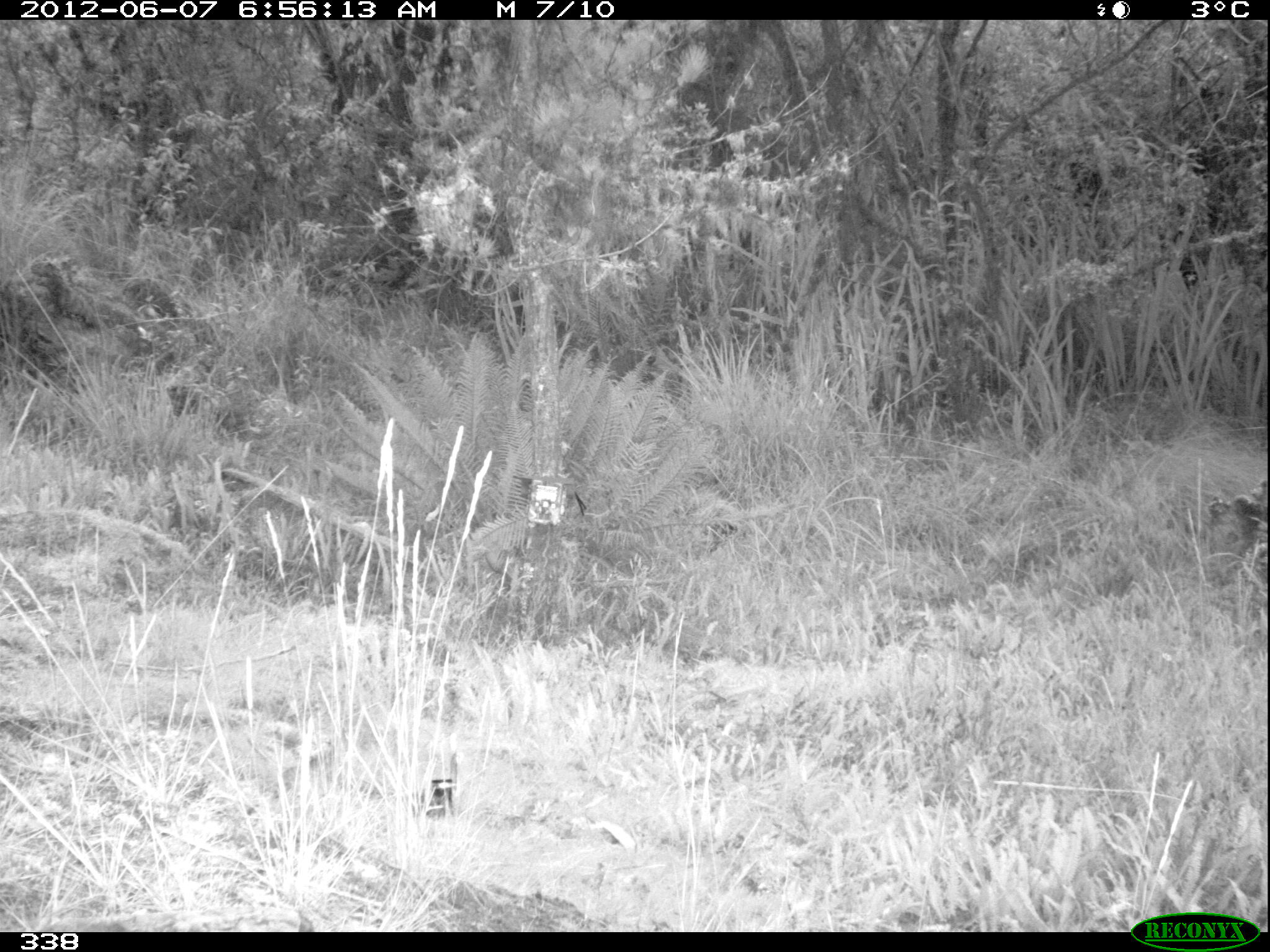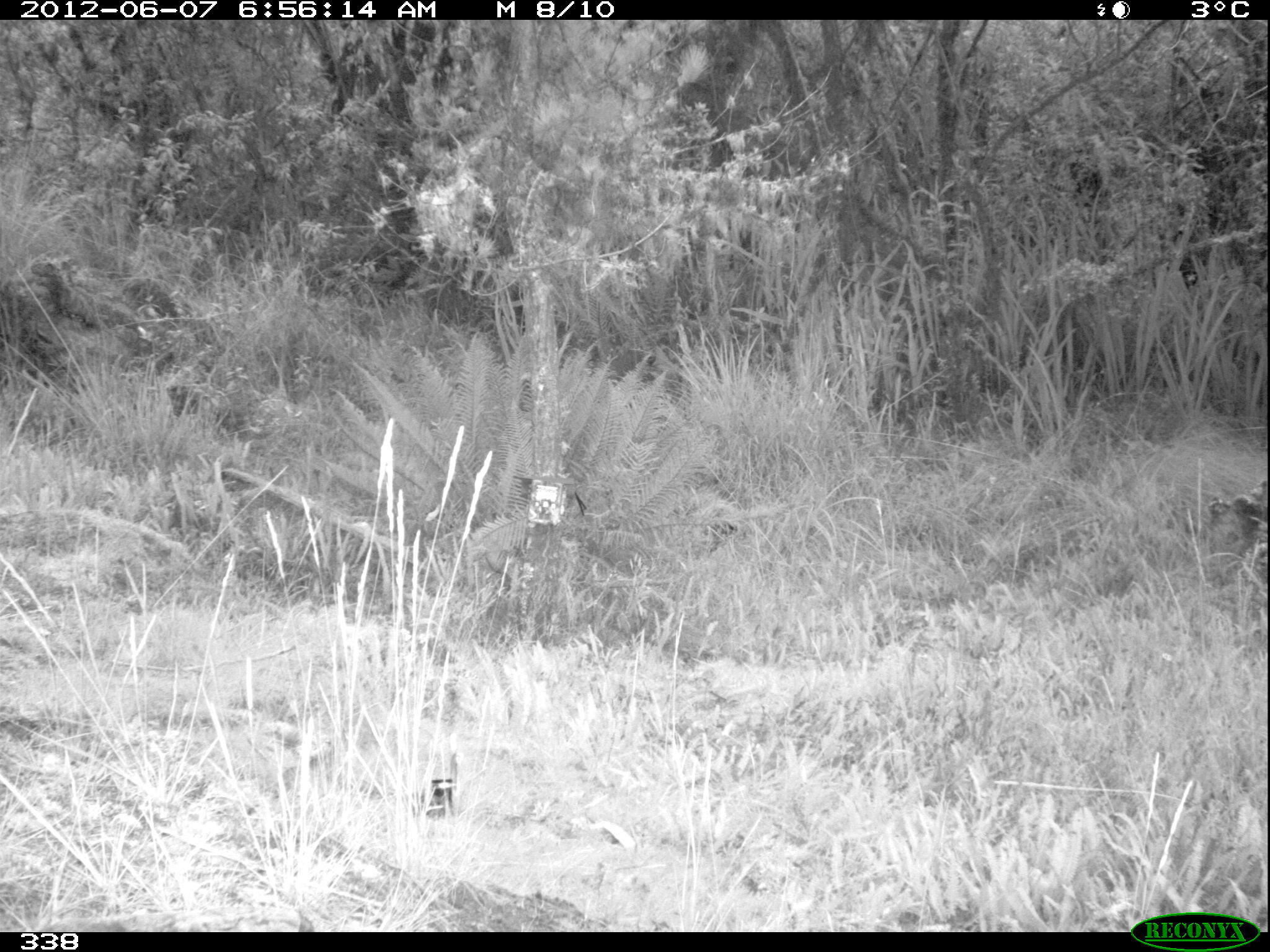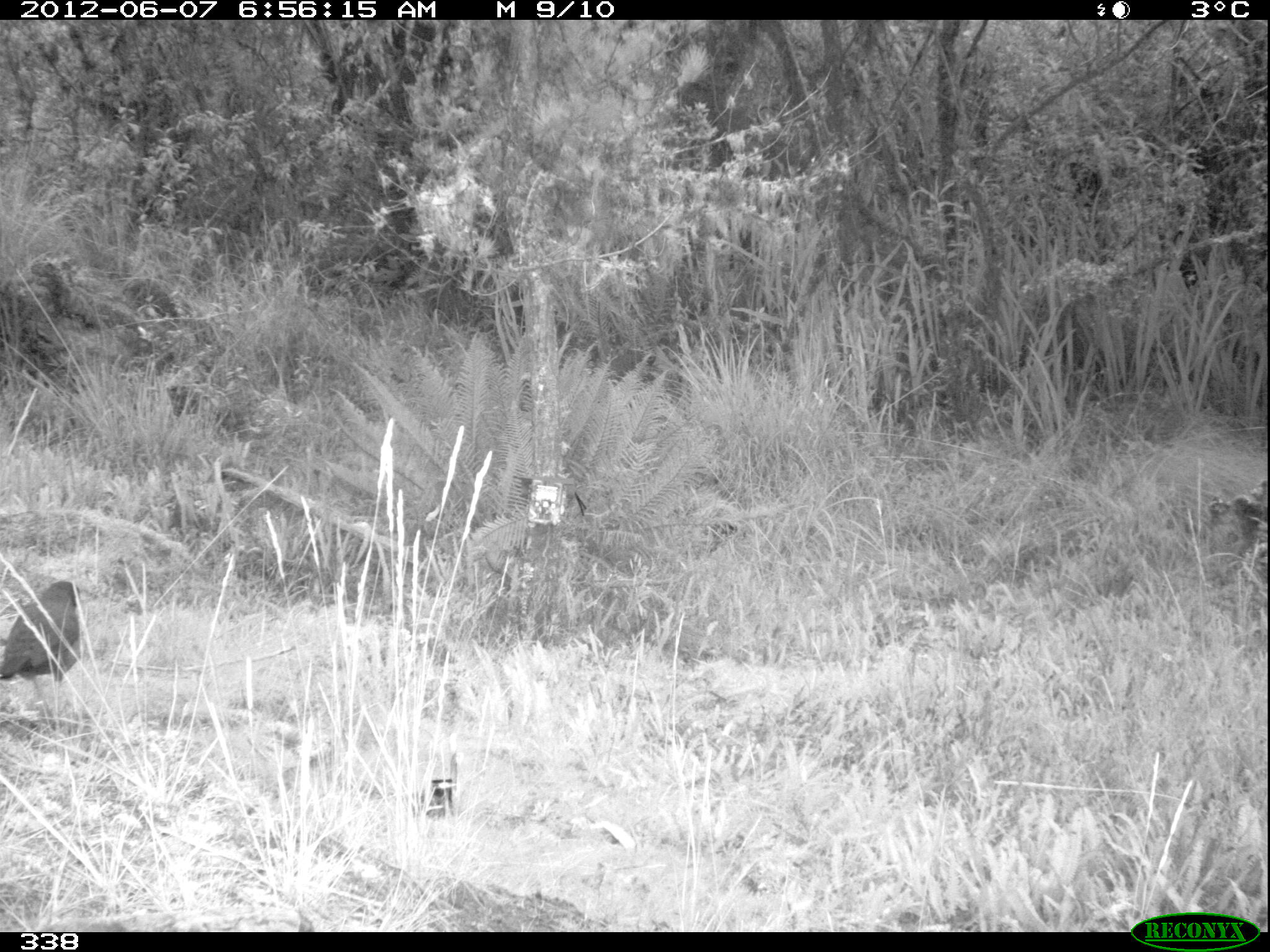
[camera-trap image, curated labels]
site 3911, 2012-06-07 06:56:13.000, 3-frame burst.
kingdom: Animalia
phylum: Chordata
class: Aves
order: Passeriformes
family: Turdidae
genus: Turdus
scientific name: Turdus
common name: true thrushes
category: turdus sp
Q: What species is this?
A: Turdus sp (true thrushes) (Turdus).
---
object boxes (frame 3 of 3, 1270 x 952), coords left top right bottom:
turdus sp: 0 579 85 712